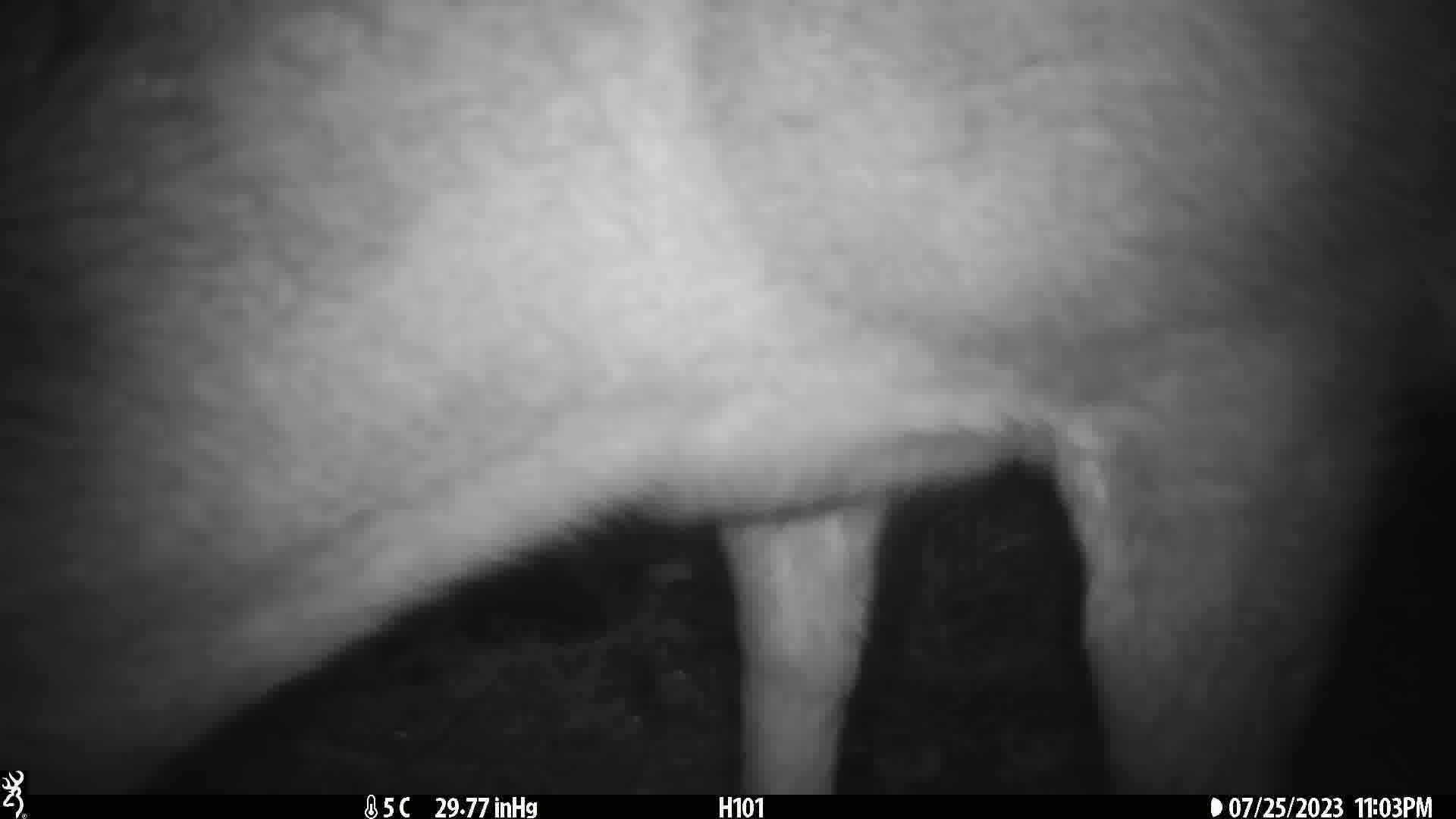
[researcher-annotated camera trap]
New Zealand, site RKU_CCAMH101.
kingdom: Animalia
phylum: Chordata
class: Mammalia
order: Artiodactyla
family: Cervidae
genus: Odocoileus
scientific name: Odocoileus virginianus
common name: white-tailed deer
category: white tailed deer